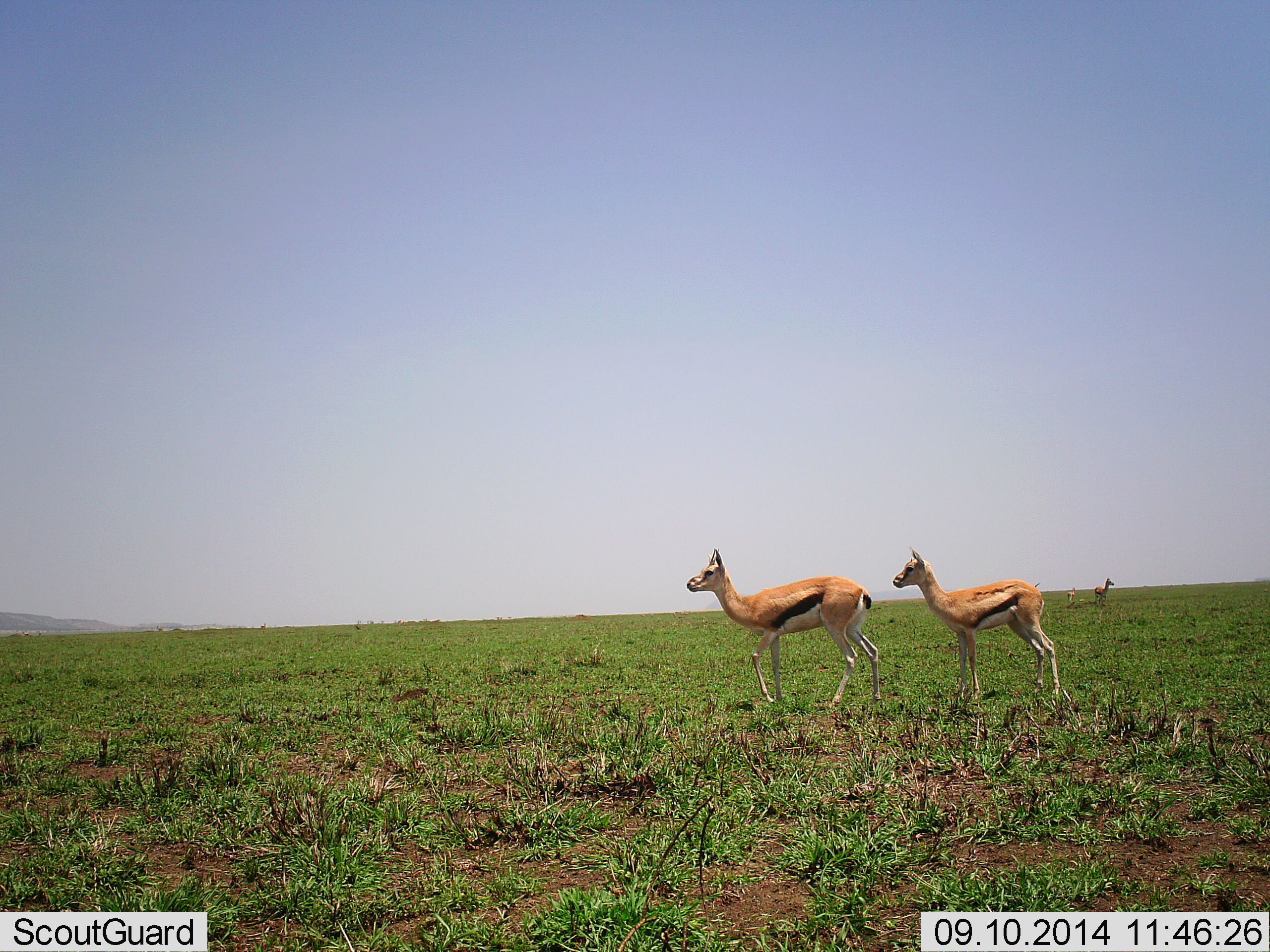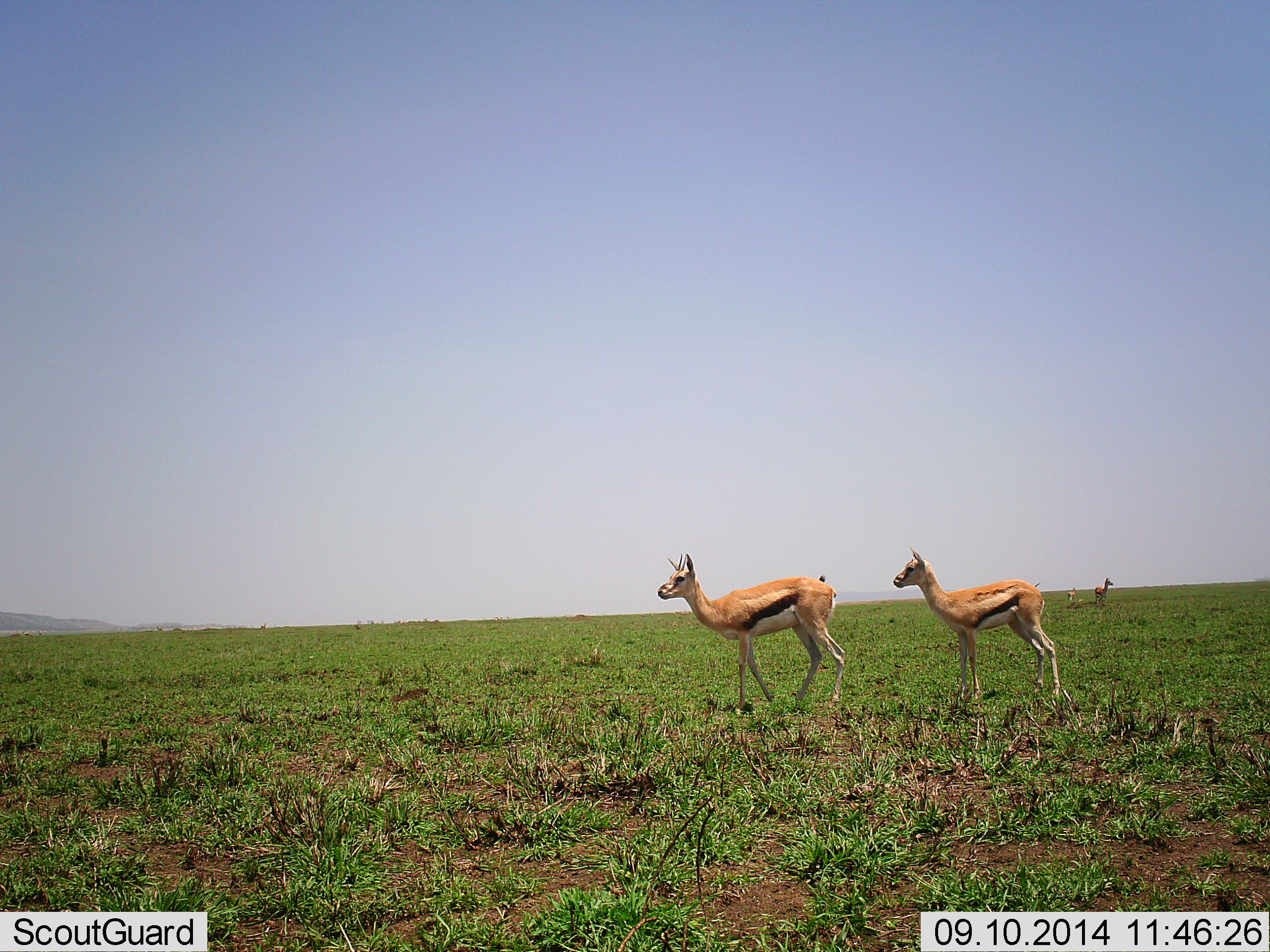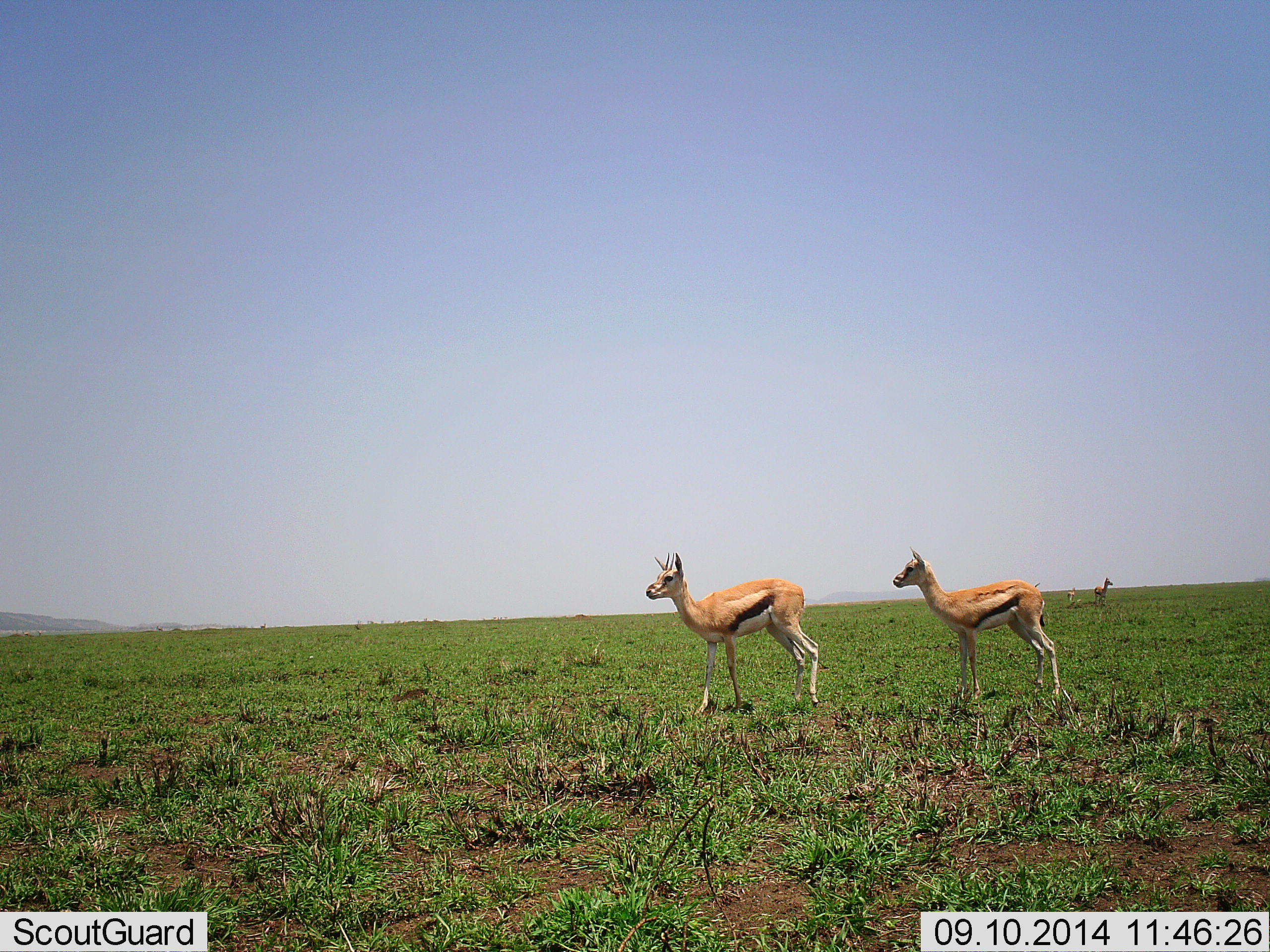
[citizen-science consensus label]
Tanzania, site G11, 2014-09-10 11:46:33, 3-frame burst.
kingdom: Animalia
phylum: Chordata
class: Mammalia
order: Artiodactyla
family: Bovidae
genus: Eudorcas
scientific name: Eudorcas thomsonii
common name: thomson's gazelle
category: gazellethomsons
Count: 3.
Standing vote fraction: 90%.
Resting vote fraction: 0%.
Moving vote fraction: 50%.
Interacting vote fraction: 0%.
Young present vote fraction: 10%.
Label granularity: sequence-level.